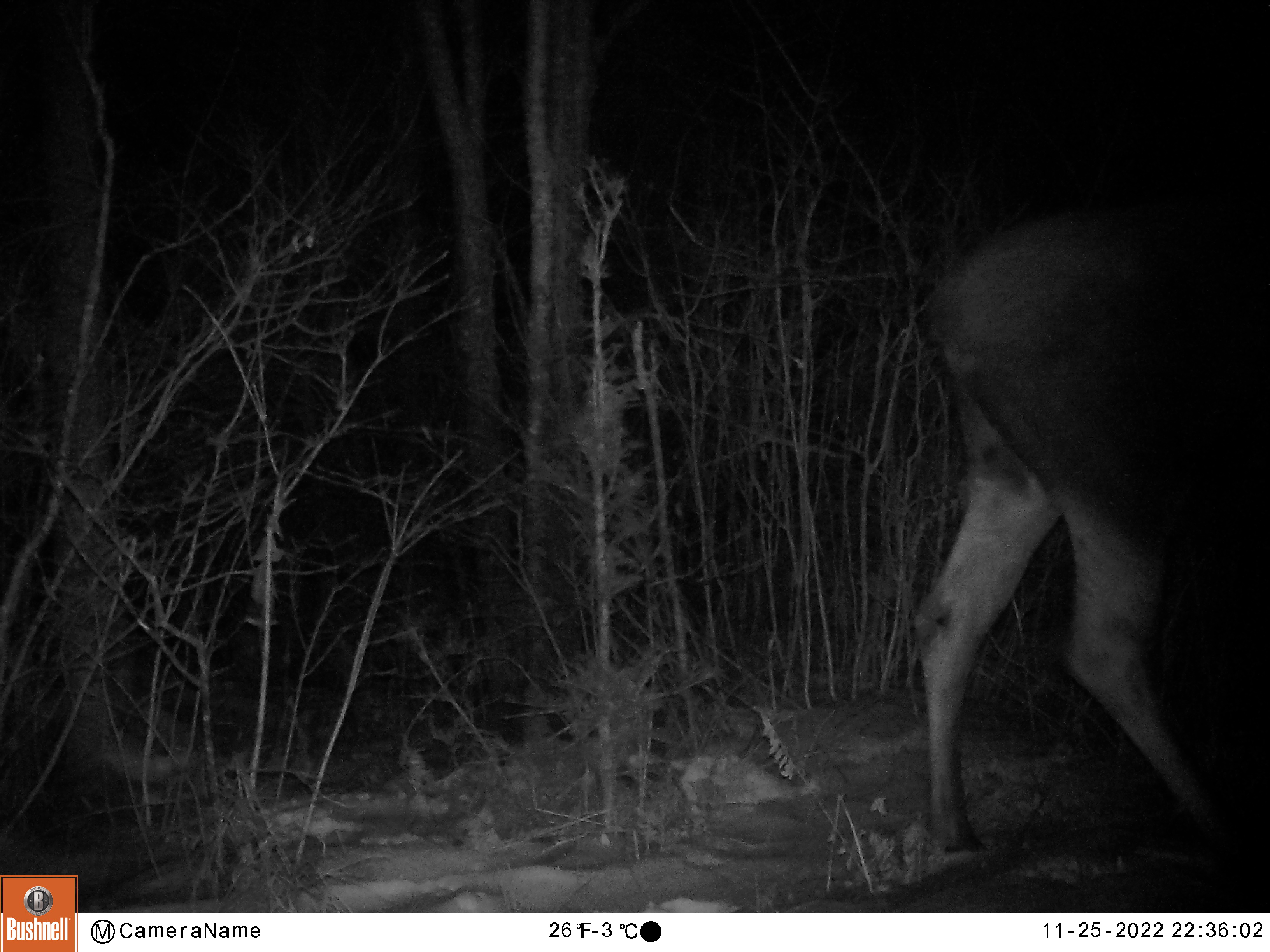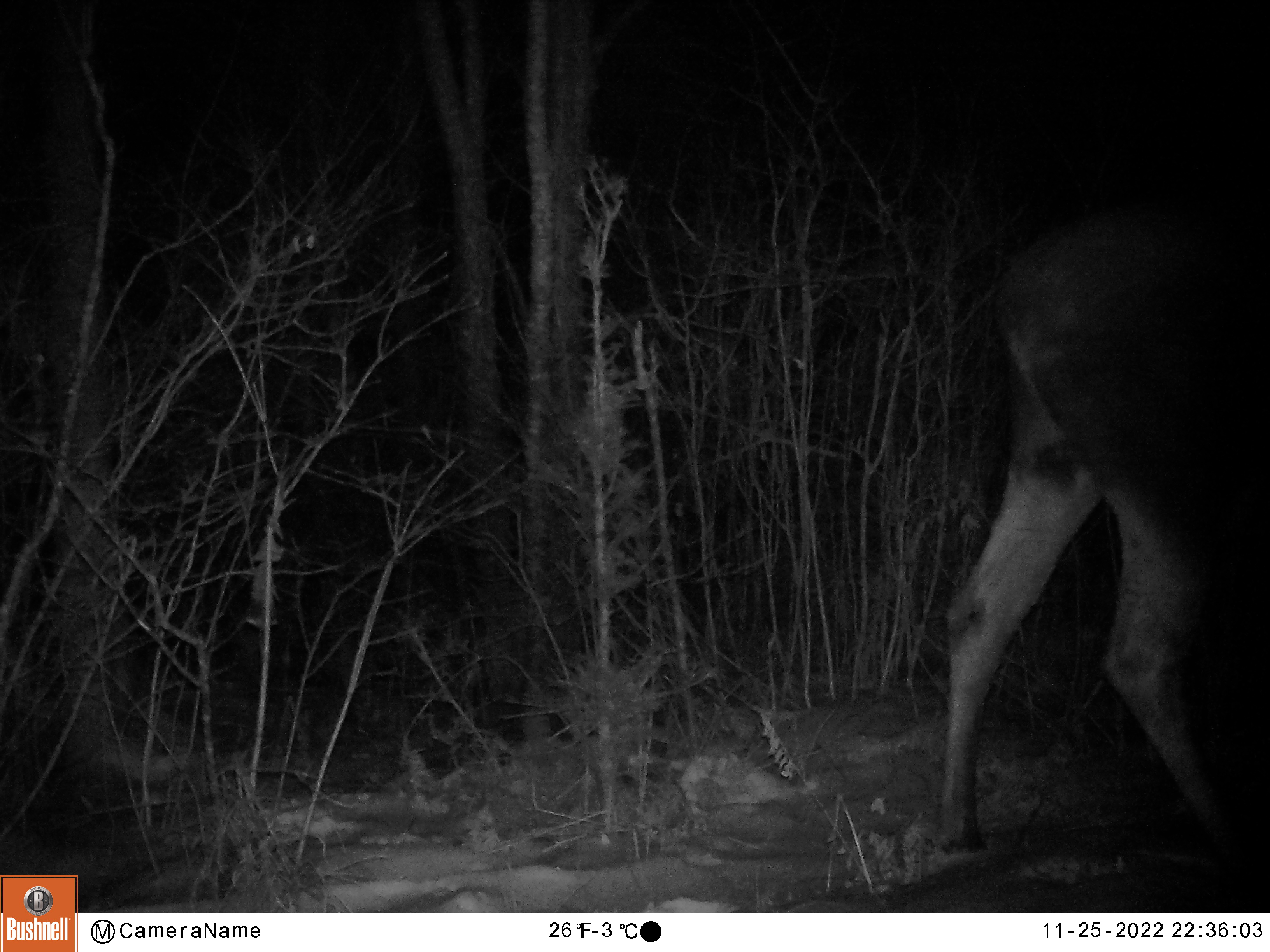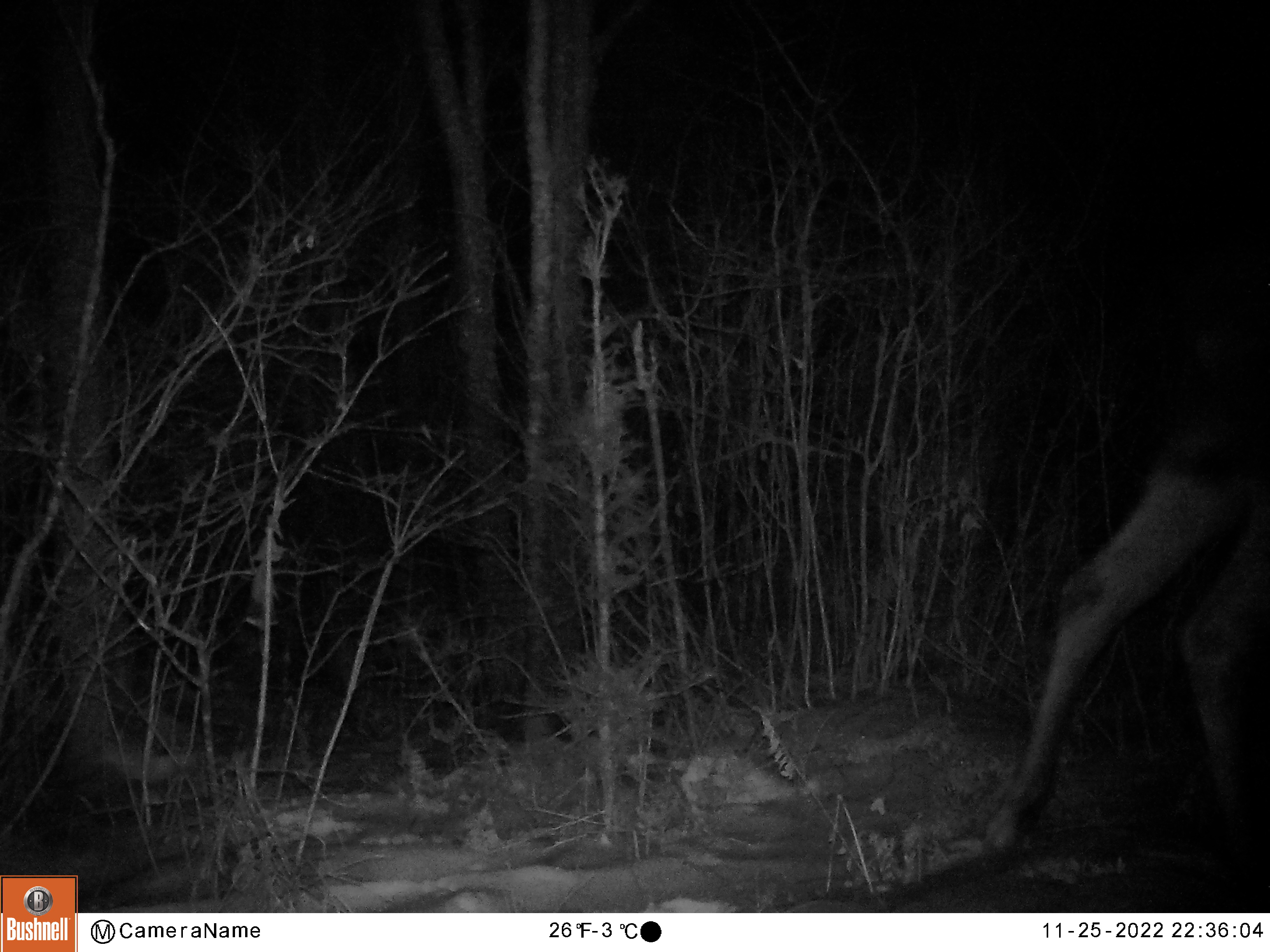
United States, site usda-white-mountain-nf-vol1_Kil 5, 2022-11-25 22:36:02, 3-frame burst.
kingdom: Animalia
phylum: Chordata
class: Mammalia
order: Artiodactyla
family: Cervidae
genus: Alces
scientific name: Alces alces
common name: moose